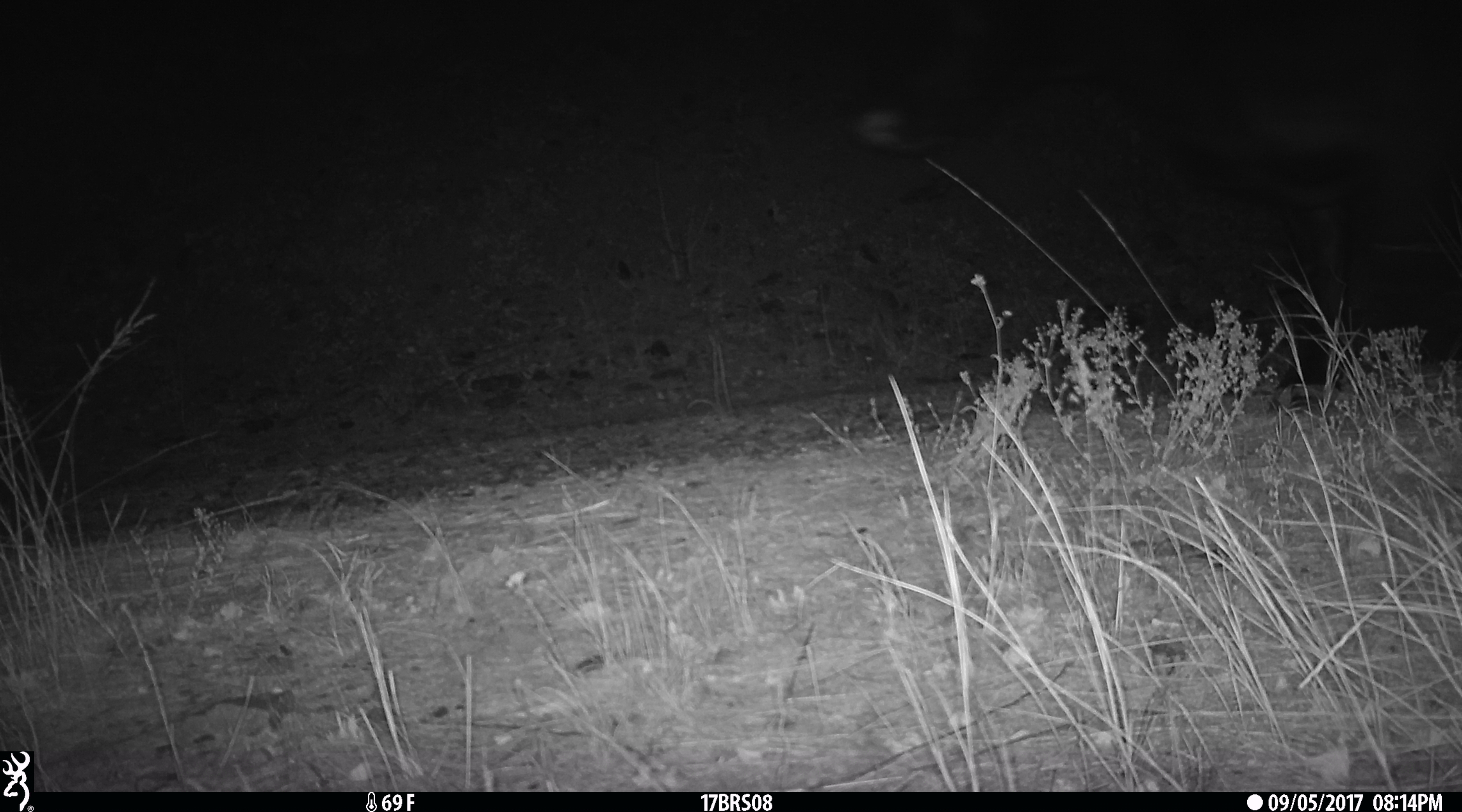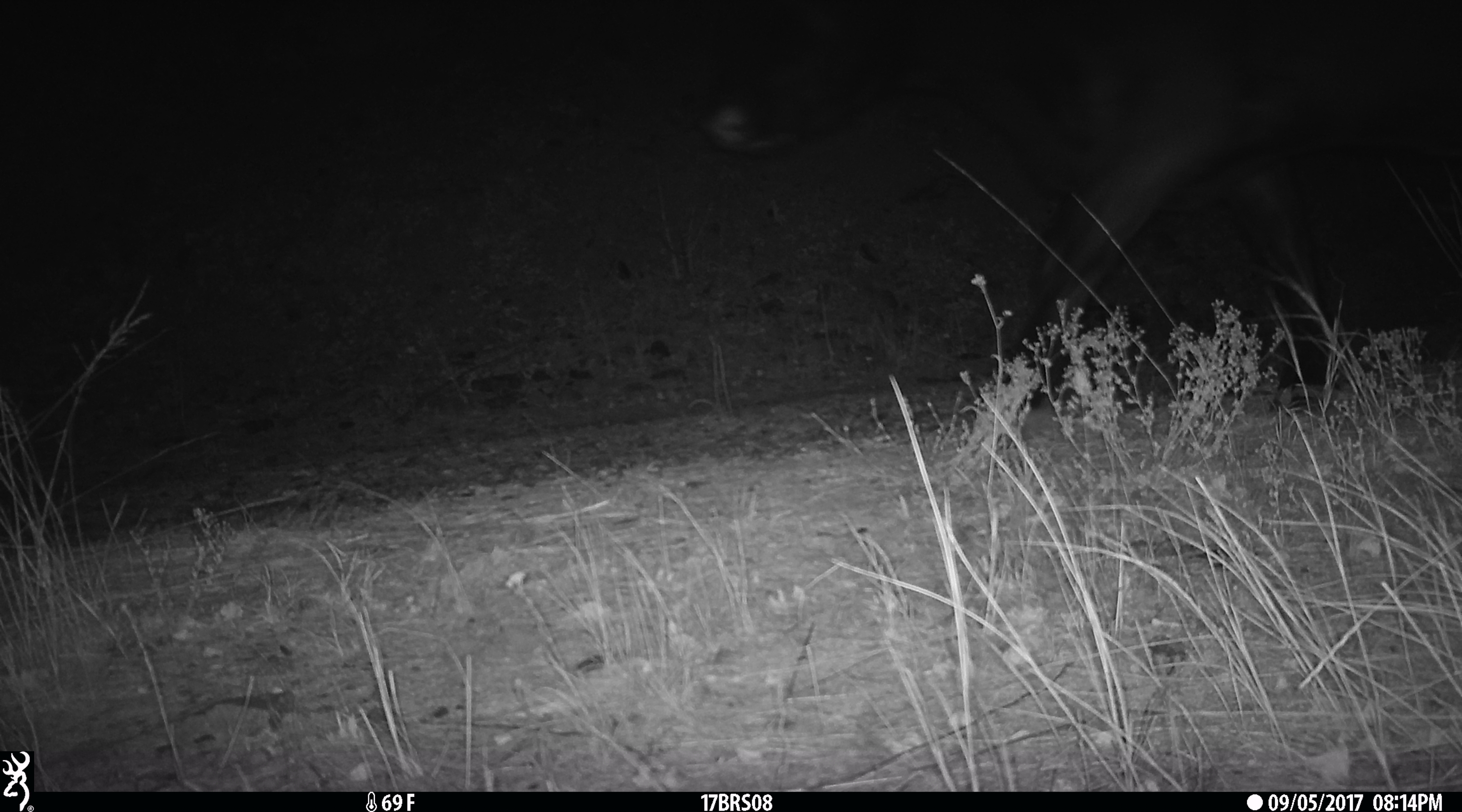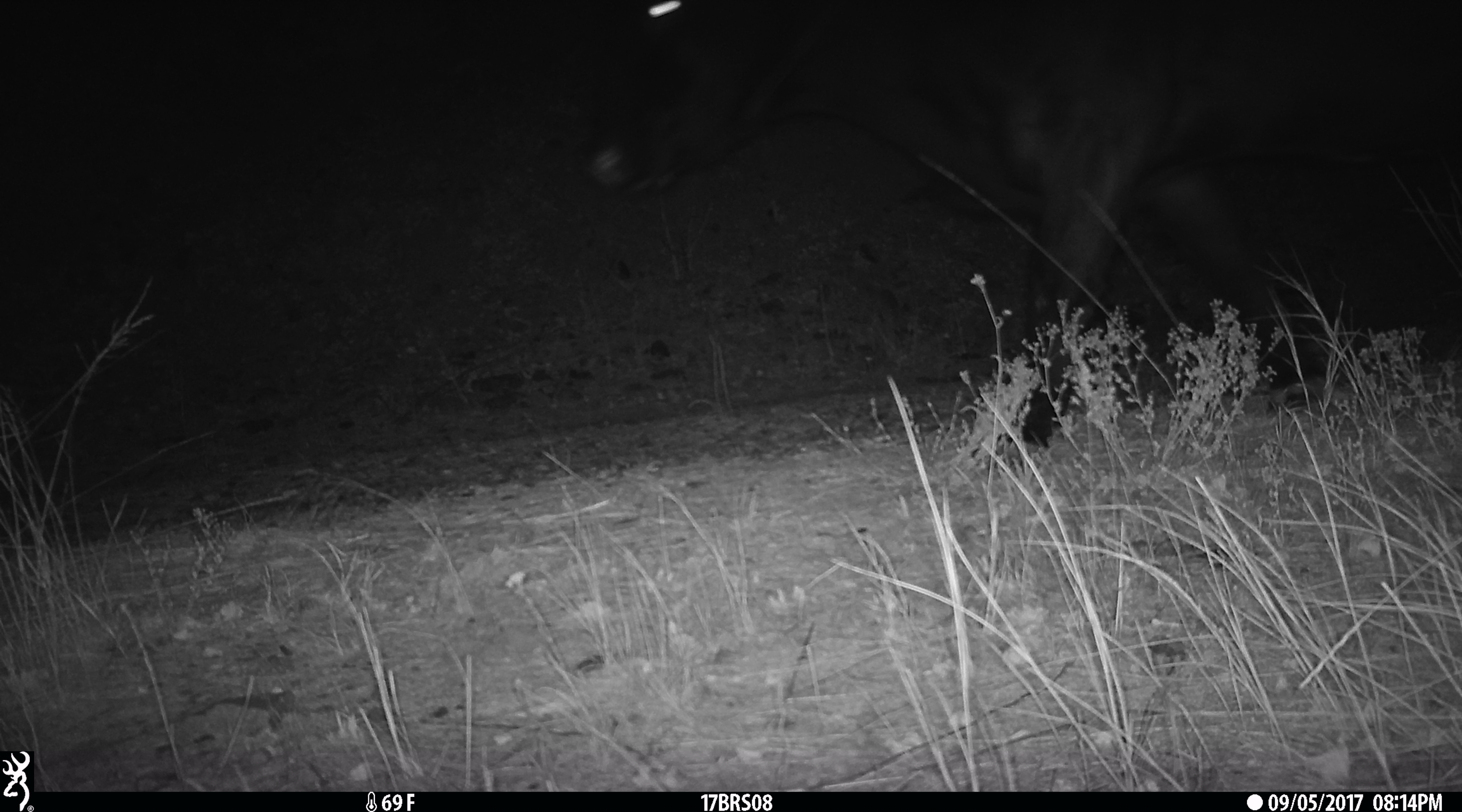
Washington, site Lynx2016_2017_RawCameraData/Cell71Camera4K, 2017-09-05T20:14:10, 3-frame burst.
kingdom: Animalia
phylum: Chordata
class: Mammalia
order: Artiodactyla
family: Bovidae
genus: Bos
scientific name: Bos taurus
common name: domestic cattle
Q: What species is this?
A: Domestic cattle (Bos taurus).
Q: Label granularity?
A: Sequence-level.